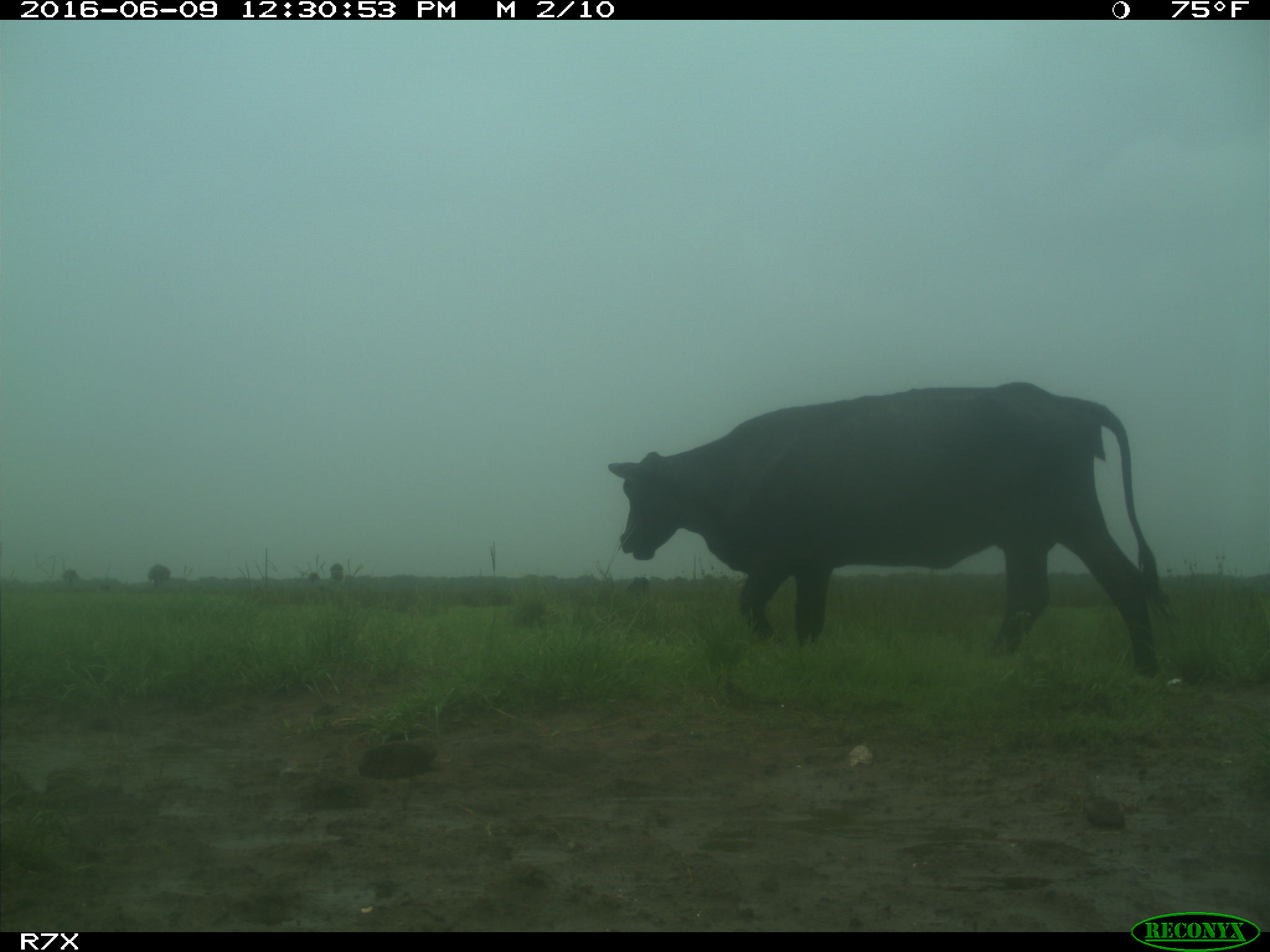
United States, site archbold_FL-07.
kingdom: Animalia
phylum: Chordata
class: Mammalia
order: Artiodactyla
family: Bovidae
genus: Bos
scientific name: Bos taurus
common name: domestic cow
Bos taurus (domestic cow).